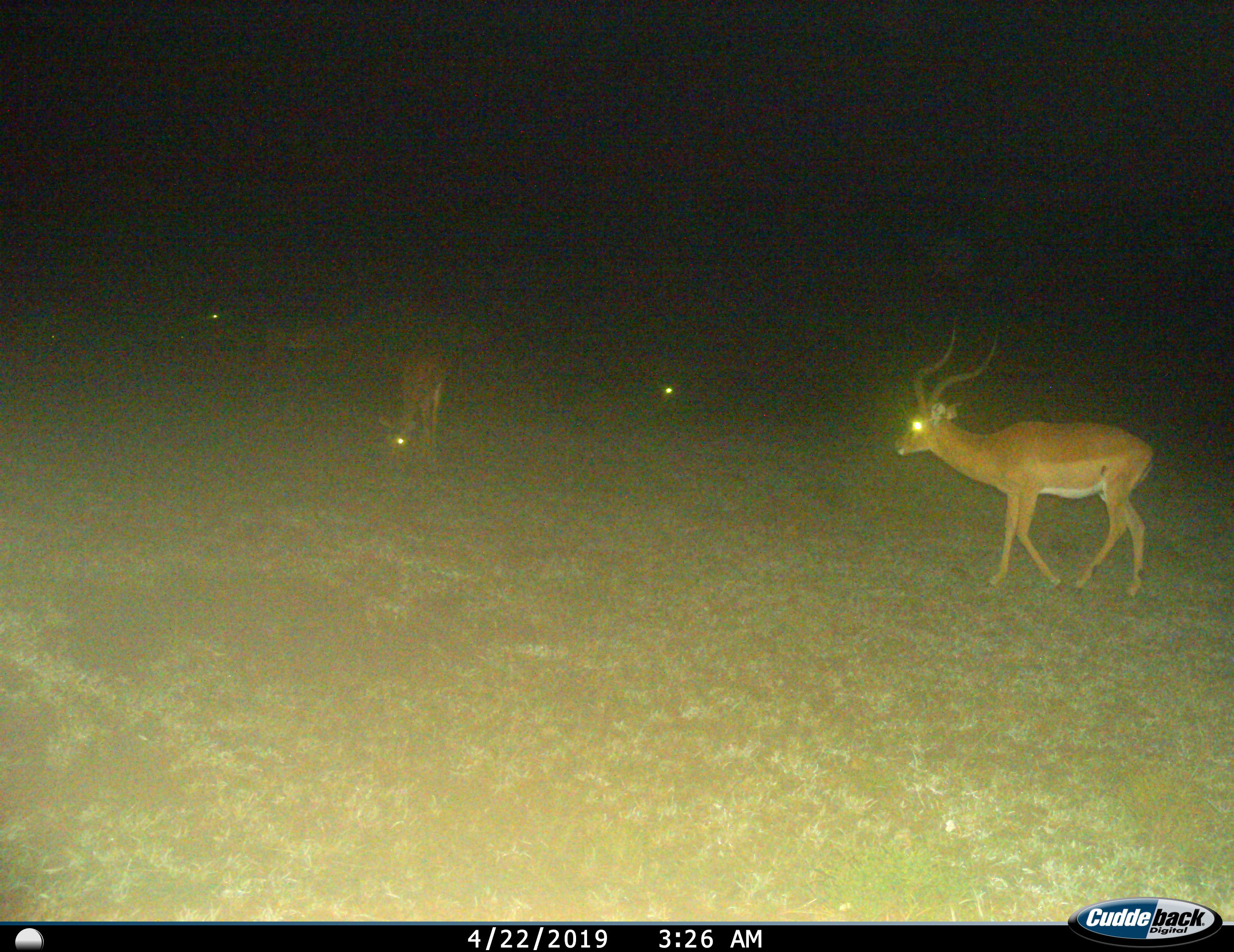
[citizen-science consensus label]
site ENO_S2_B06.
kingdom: Animalia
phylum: Chordata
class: Mammalia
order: Artiodactyla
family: Bovidae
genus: Aepyceros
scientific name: Aepyceros melampus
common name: impala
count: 4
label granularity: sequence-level